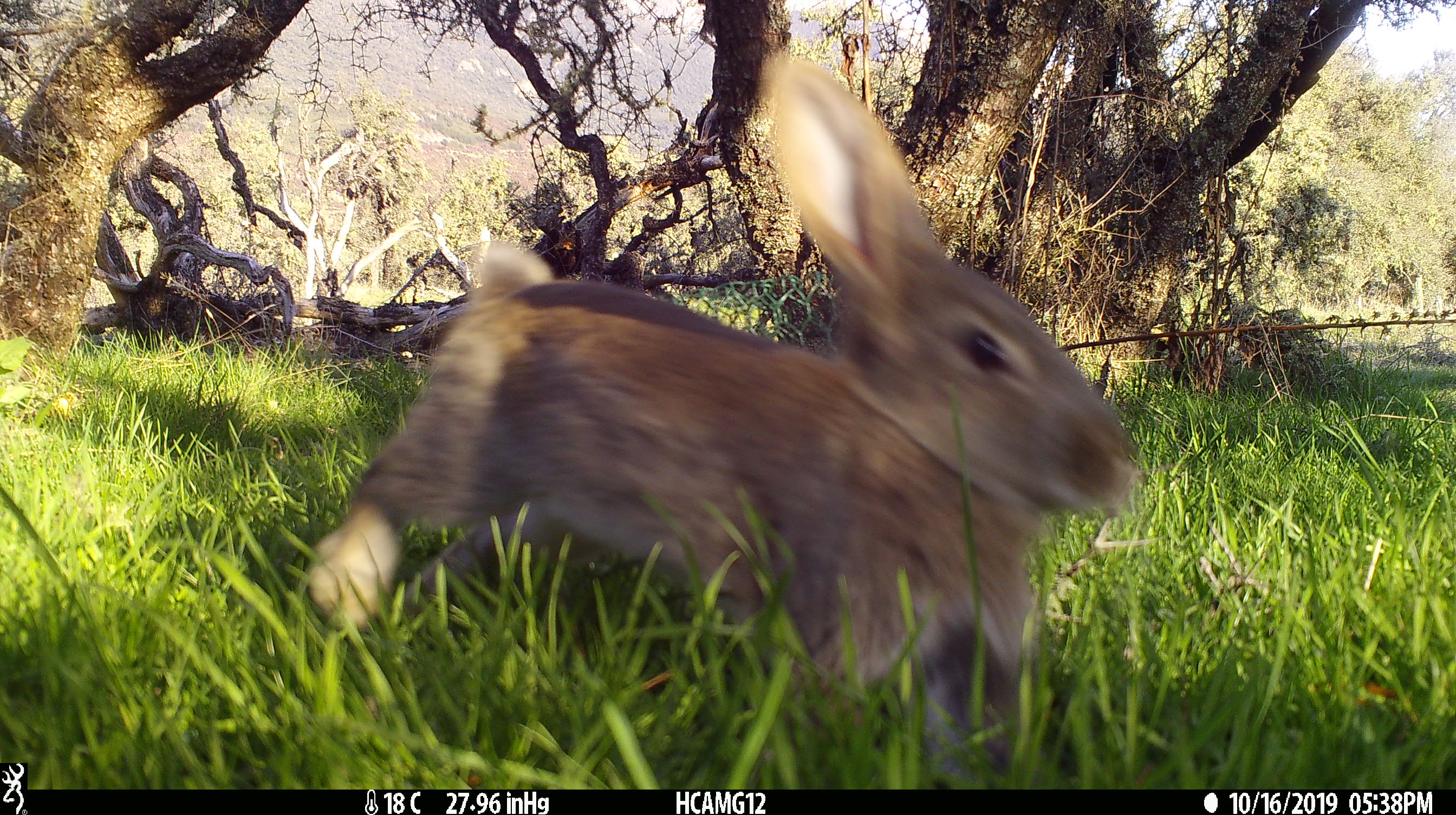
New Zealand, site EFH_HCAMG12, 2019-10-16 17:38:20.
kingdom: Animalia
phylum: Chordata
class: Mammalia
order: Lagomorpha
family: Leporidae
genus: Oryctolagus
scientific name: Oryctolagus cuniculus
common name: european rabbit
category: rabbit